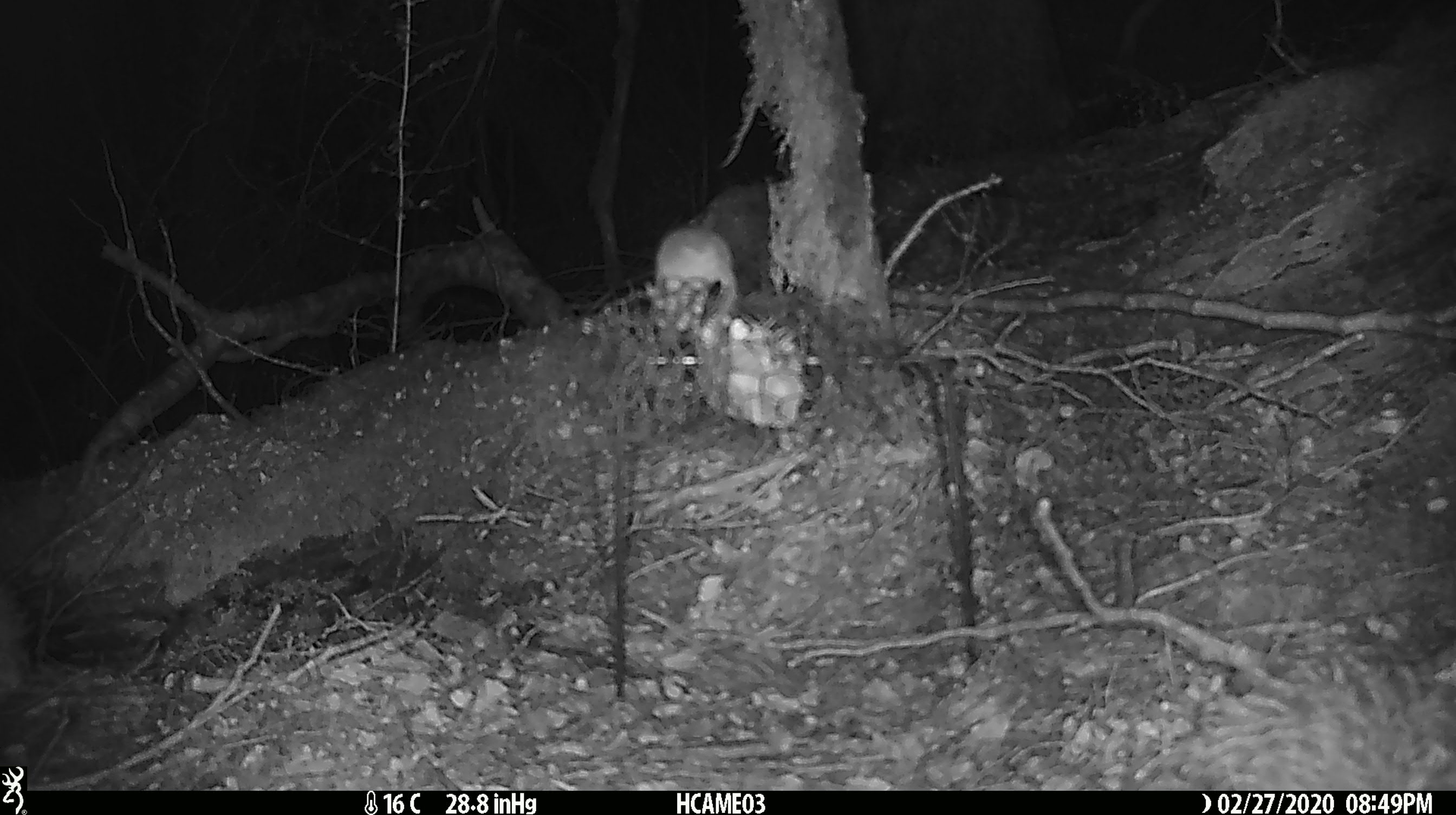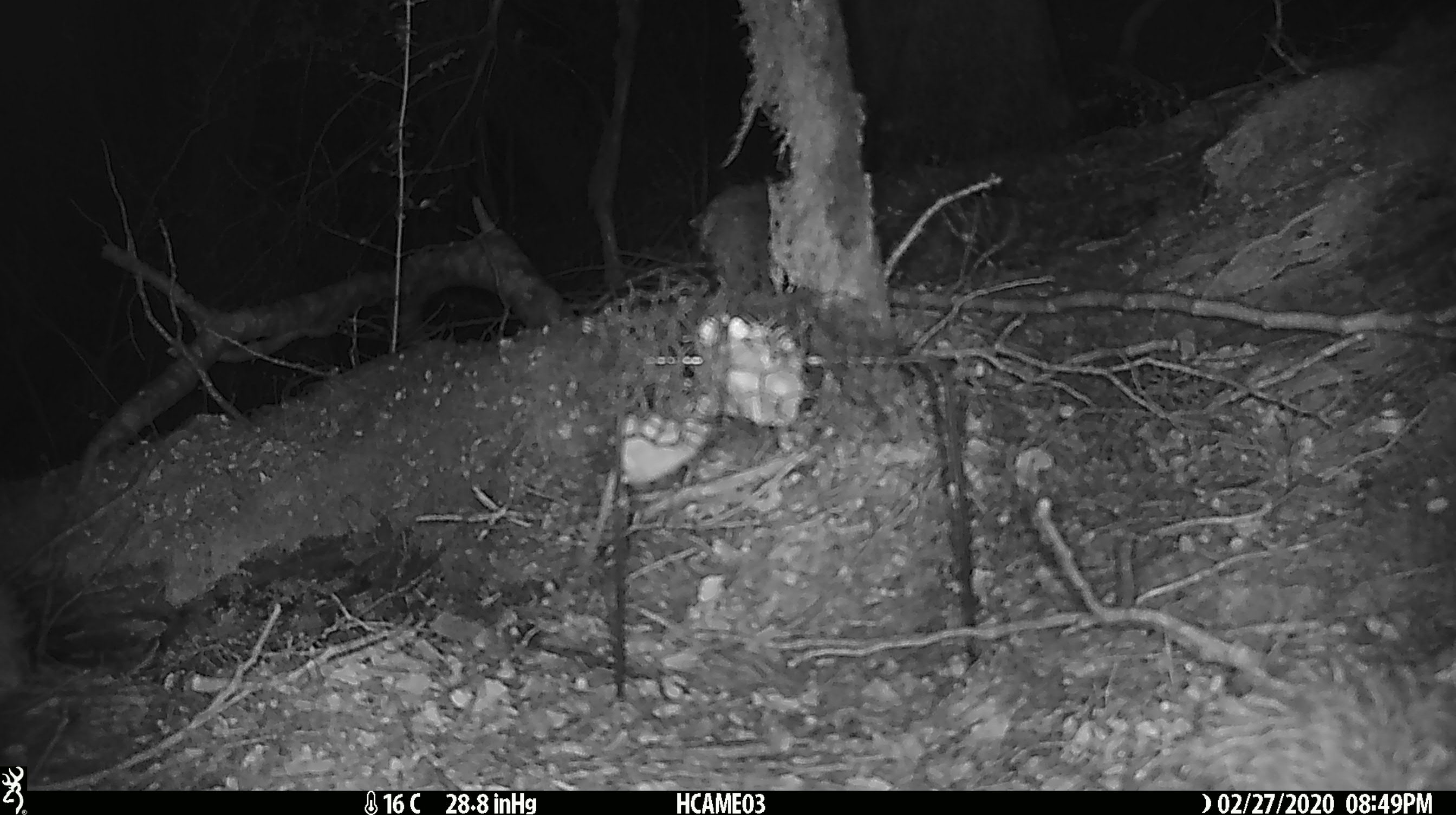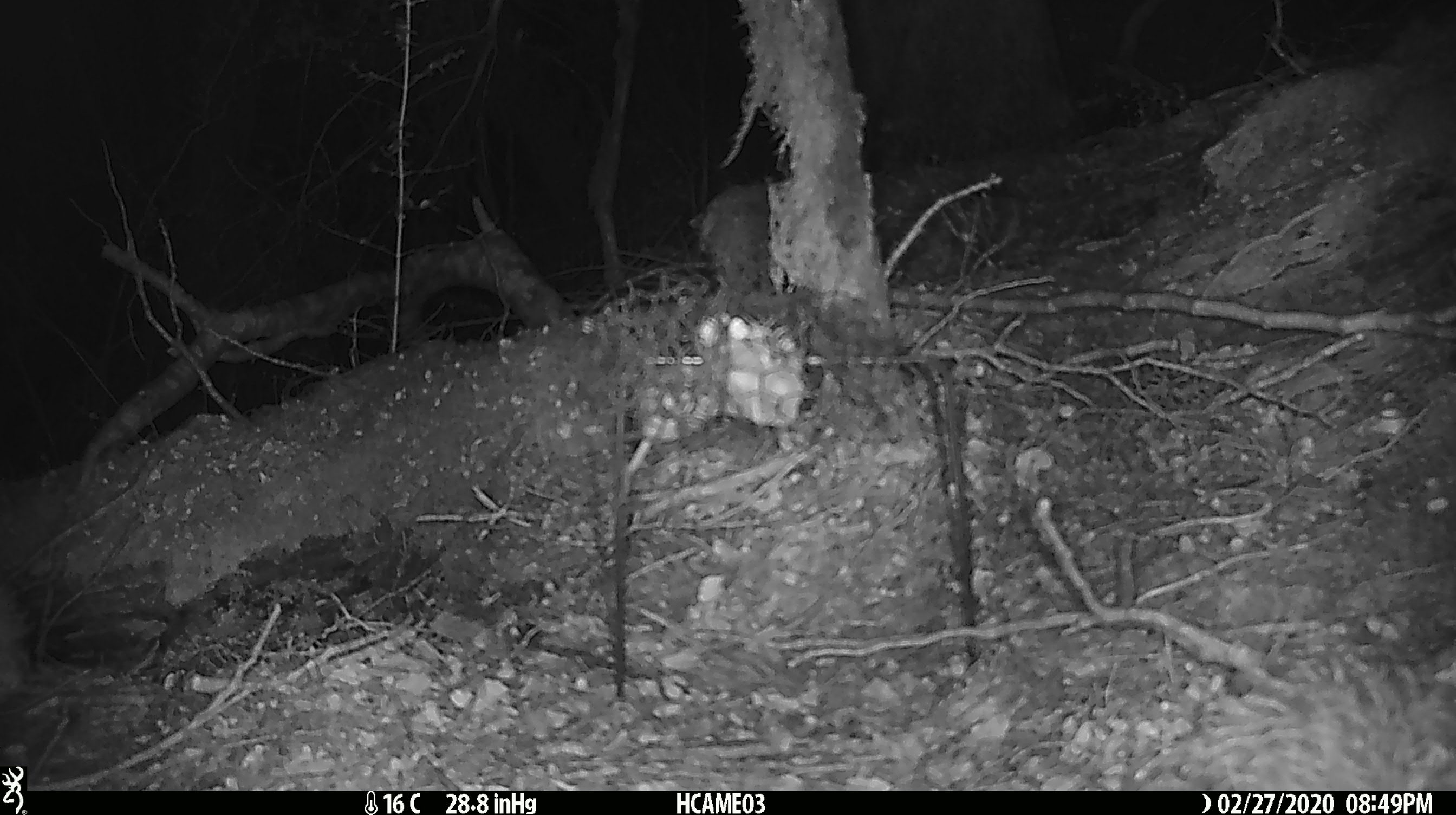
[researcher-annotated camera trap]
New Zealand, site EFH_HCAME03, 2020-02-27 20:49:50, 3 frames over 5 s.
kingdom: Animalia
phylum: Chordata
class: Mammalia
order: Rodentia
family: Muridae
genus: Mus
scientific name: Mus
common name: mouse